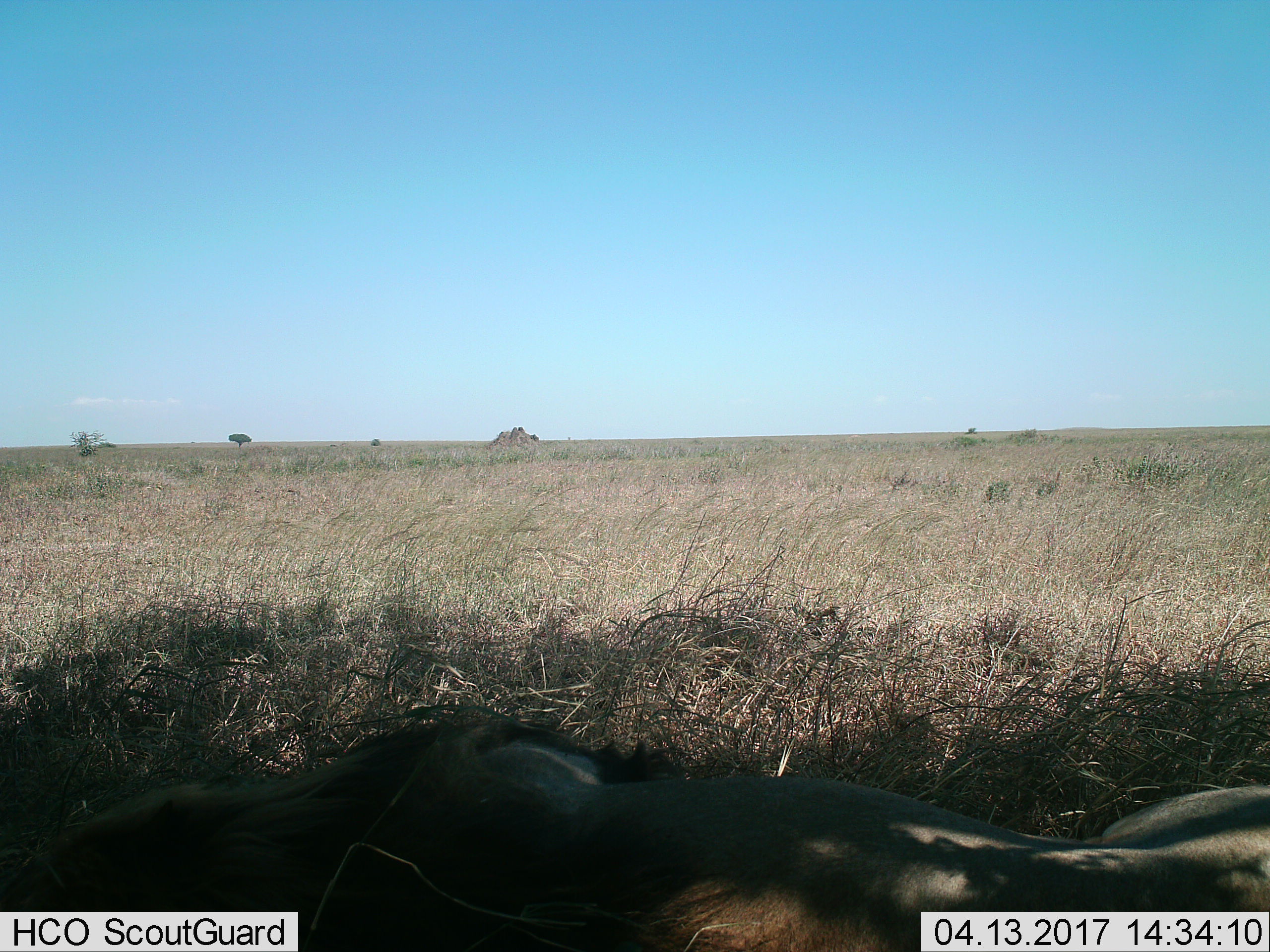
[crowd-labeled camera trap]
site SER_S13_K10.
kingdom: Animalia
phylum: Chordata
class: Mammalia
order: Carnivora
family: Felidae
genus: Panthera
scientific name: Panthera leo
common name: lion male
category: lionmale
Lionmale (lion male) (Panthera leo), count 1. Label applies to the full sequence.